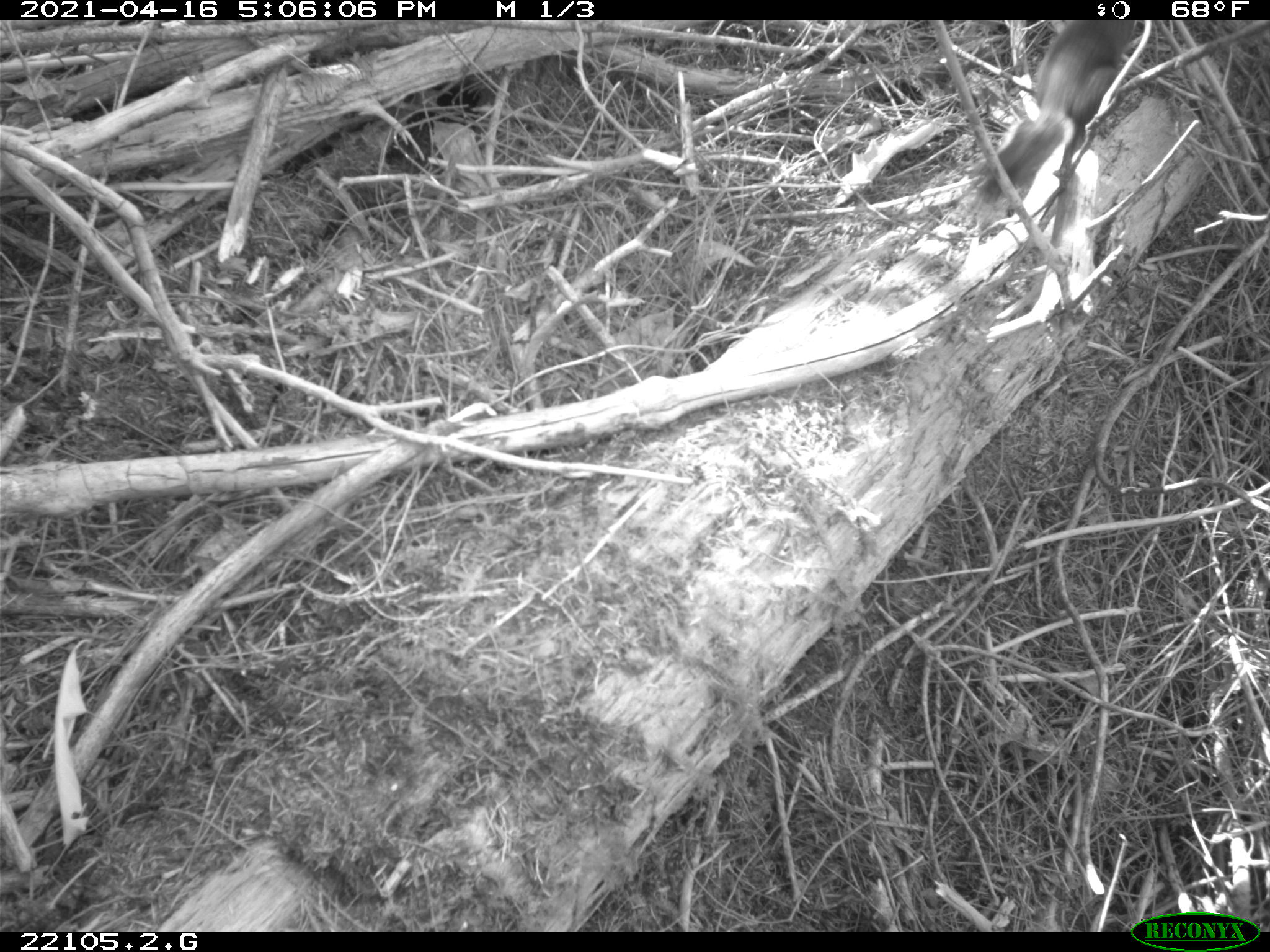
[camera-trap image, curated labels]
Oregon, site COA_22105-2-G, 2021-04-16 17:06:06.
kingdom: Animalia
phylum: Chordata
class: Mammalia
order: Rodentia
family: Sciuridae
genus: Tamiasciurus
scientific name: Tamiasciurus douglasii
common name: douglas squirrel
Douglas squirrel (Tamiasciurus douglasii).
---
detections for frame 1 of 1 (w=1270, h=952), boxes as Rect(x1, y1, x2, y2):
douglas squirrel: Rect(946, 21, 1168, 244)